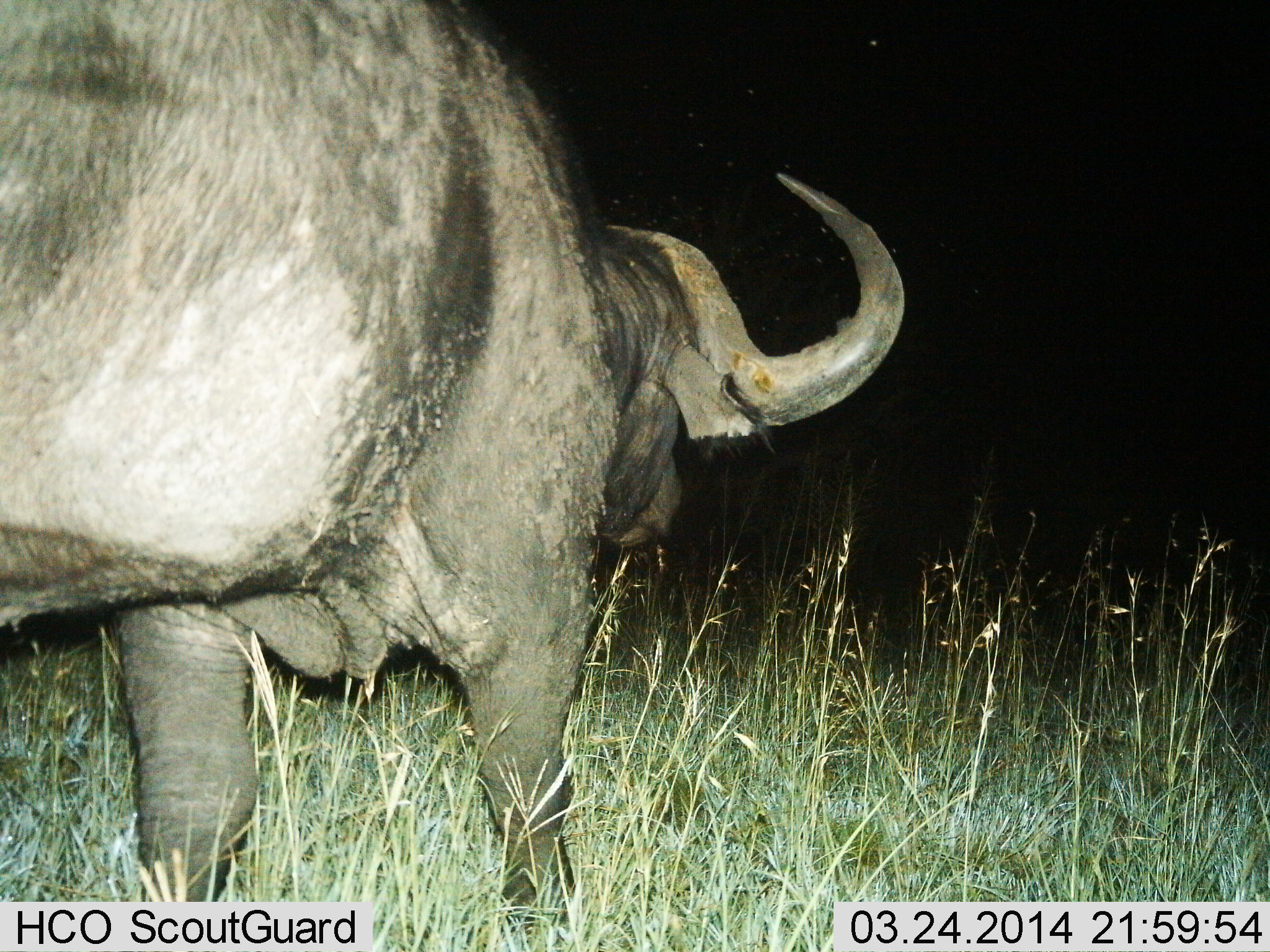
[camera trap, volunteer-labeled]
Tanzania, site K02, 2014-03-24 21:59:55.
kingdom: Animalia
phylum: Chordata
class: Mammalia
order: Artiodactyla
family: Bovidae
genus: Syncerus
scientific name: Syncerus caffer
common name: cape buffalo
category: buffalo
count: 1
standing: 69%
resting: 3%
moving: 31%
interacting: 0%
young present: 0%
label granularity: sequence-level